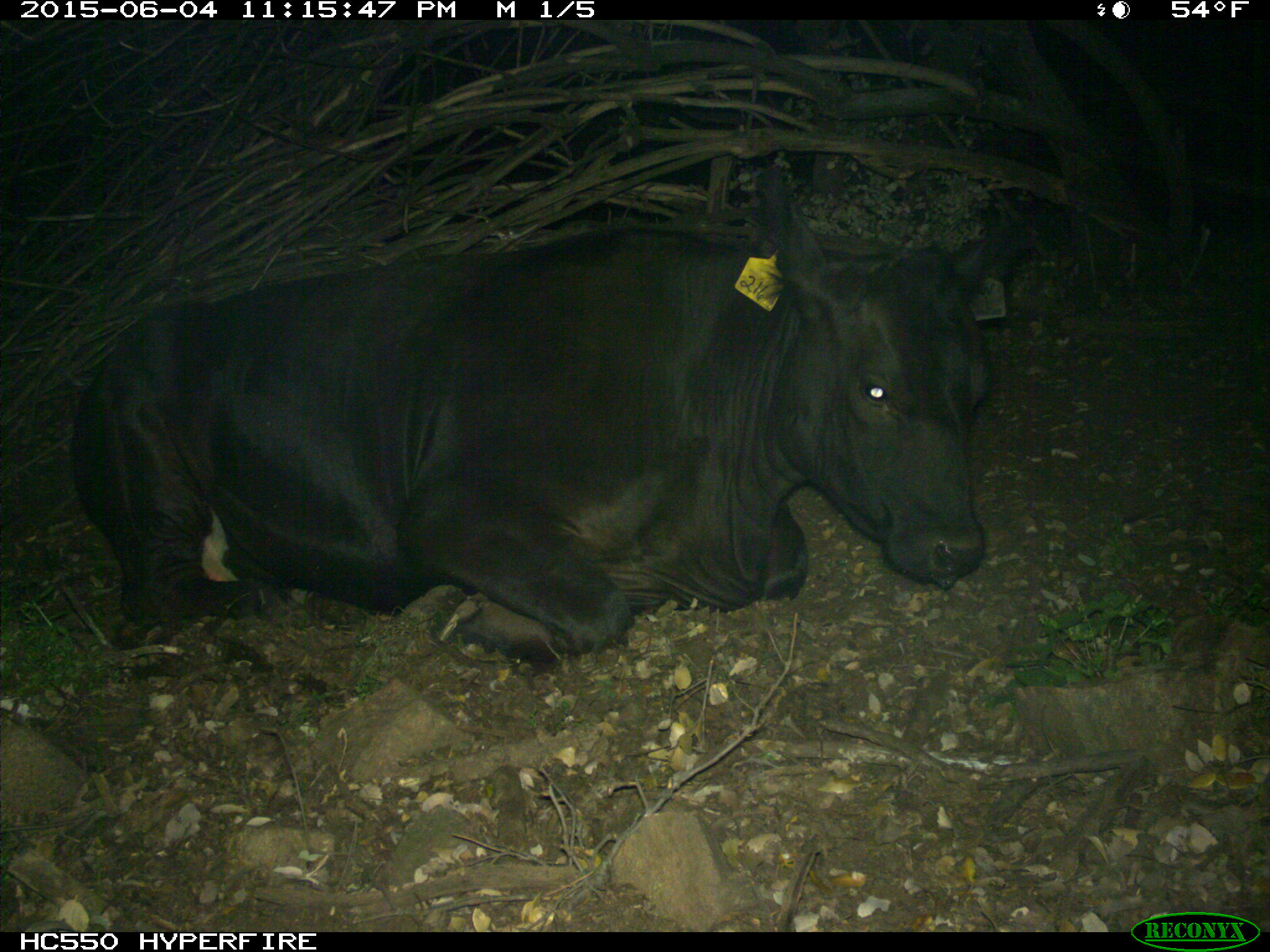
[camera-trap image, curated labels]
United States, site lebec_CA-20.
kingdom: Animalia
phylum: Chordata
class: Mammalia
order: Artiodactyla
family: Bovidae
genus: Bos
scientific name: Bos taurus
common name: domestic cow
Bos taurus (domestic cow).